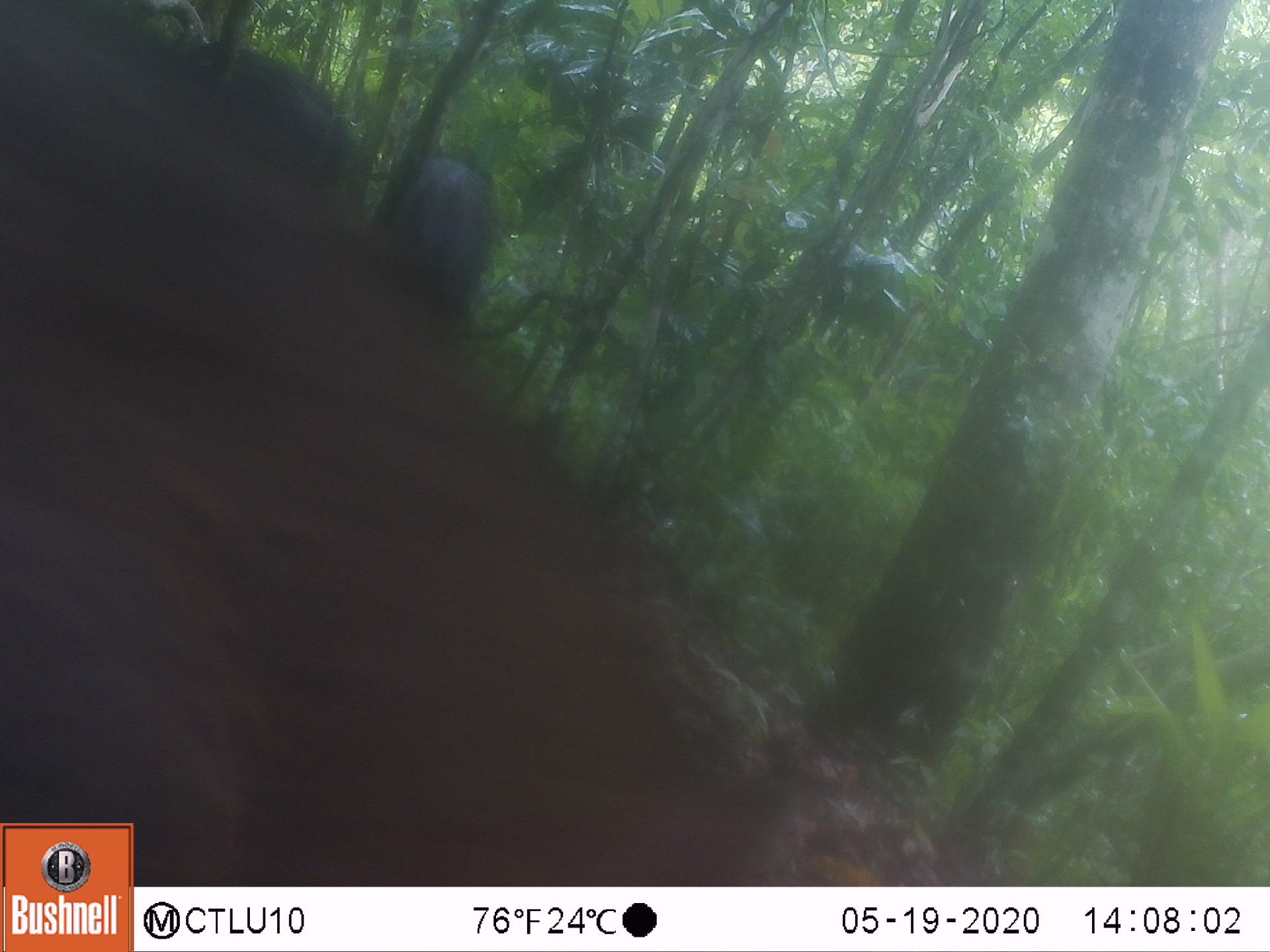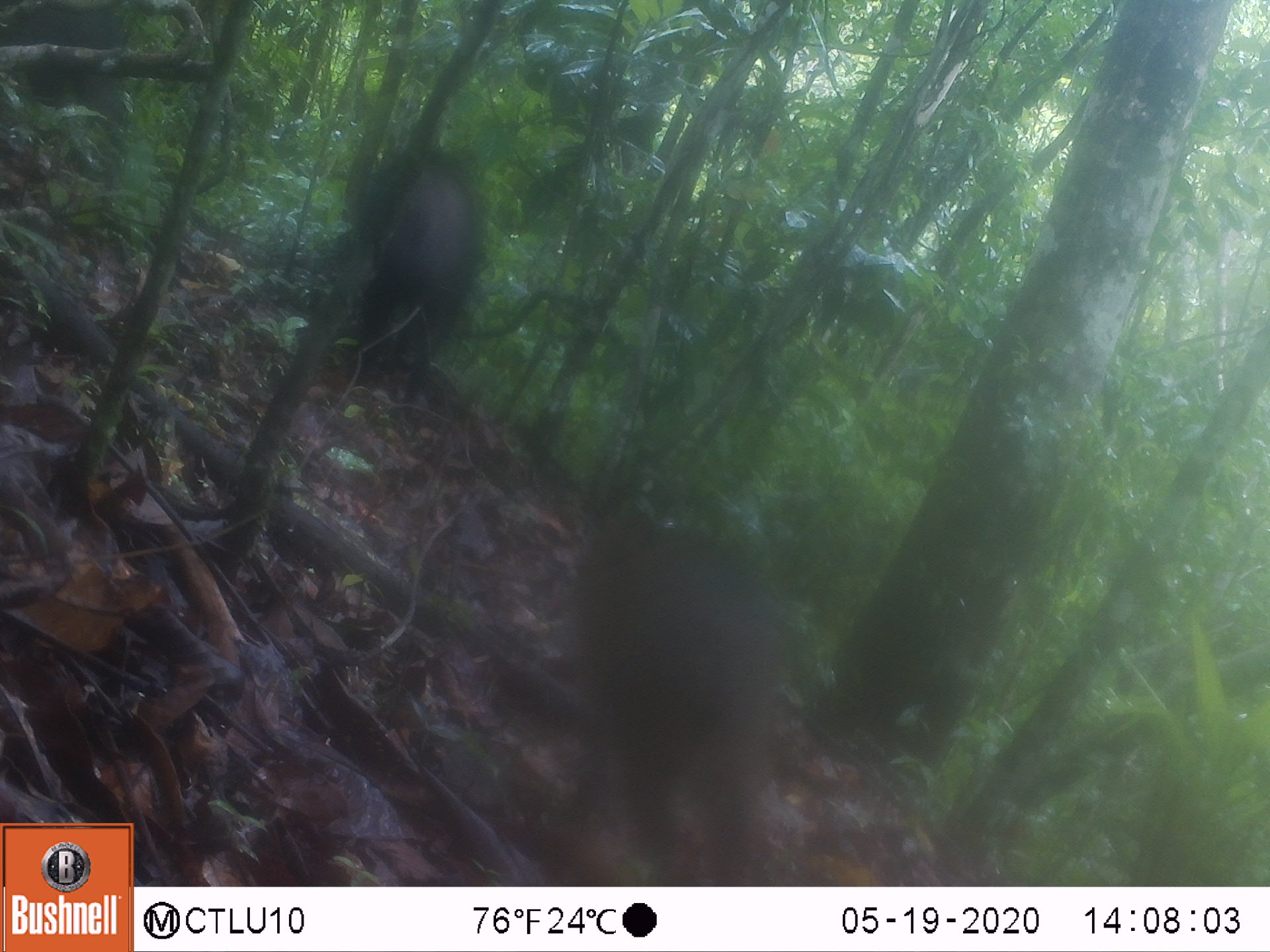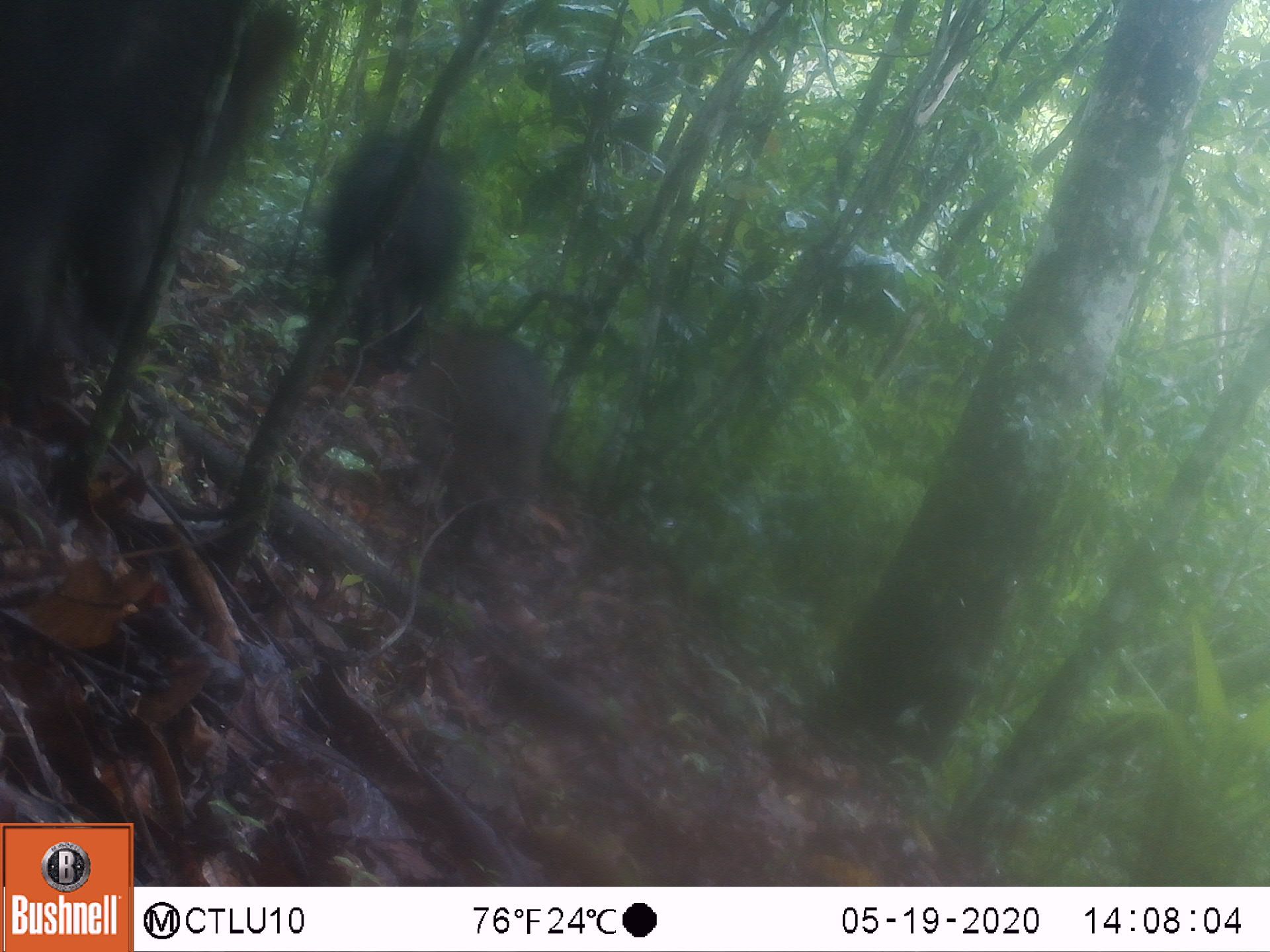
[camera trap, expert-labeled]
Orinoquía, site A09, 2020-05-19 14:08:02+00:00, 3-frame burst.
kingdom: Animalia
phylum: Chordata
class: Mammalia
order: Artiodactyla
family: Tayassuidae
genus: Tayassu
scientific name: Tayassu pecari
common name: white-lipped peccary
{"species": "white-lipped peccary (Tayassu pecari)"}